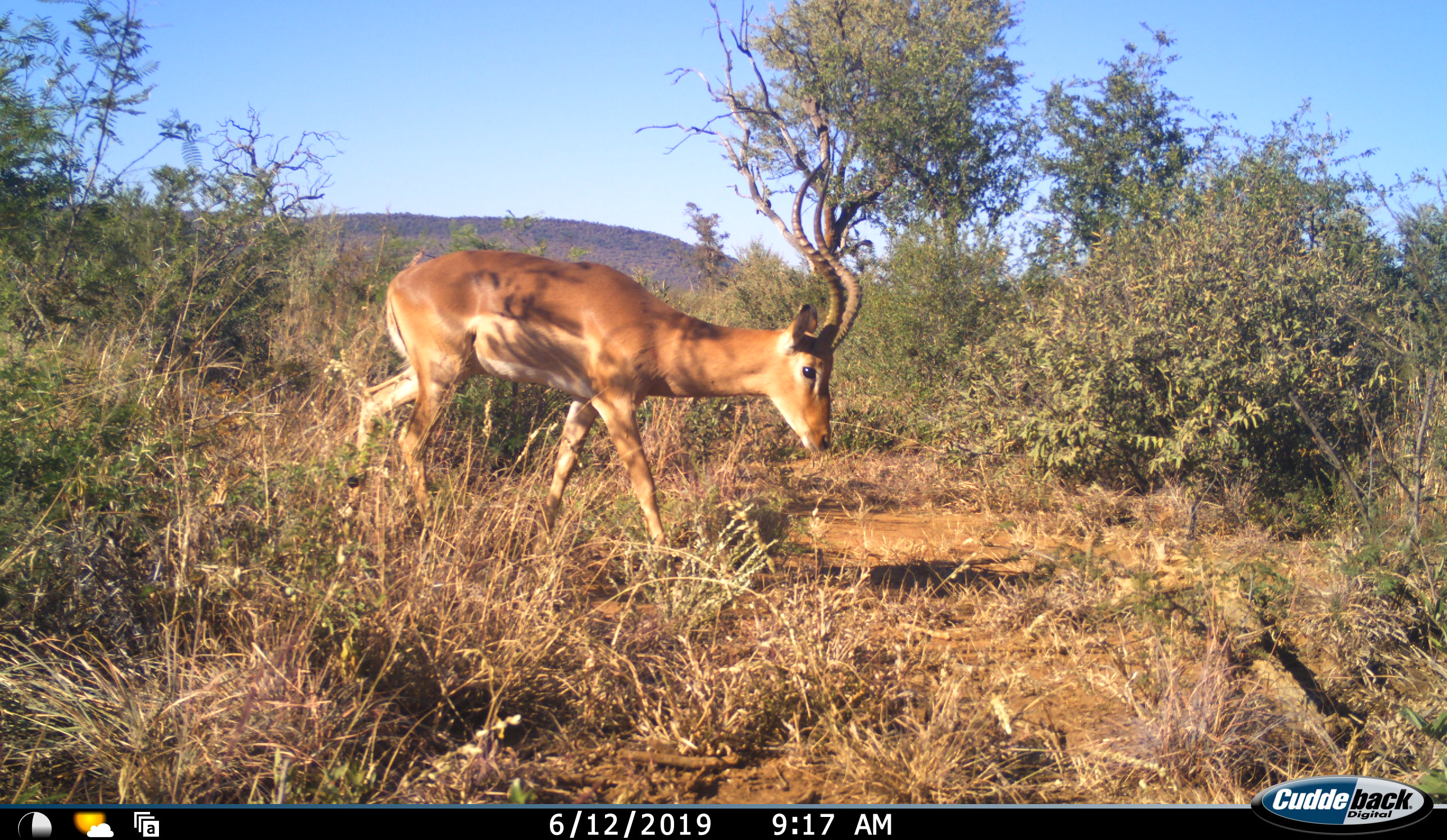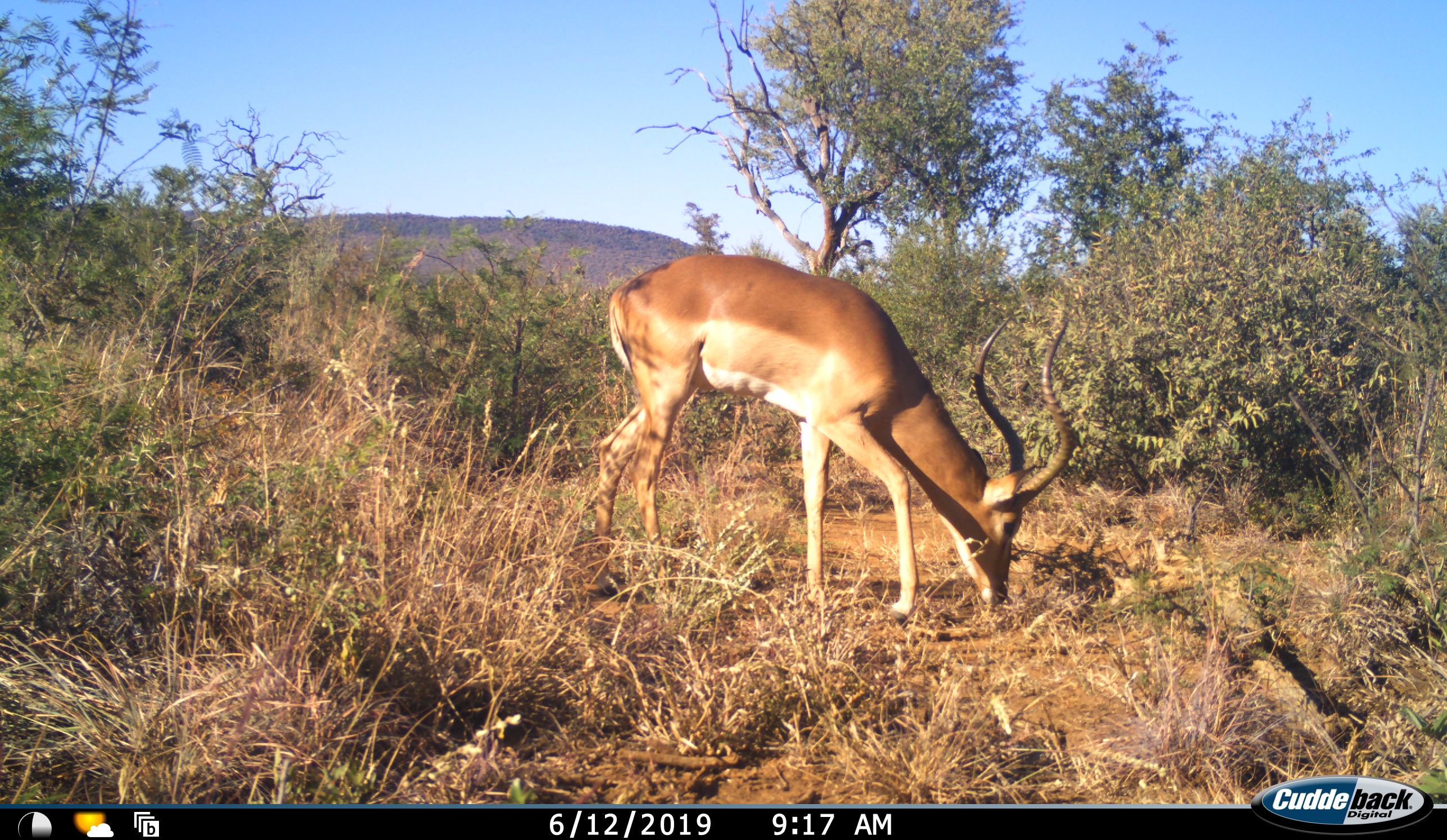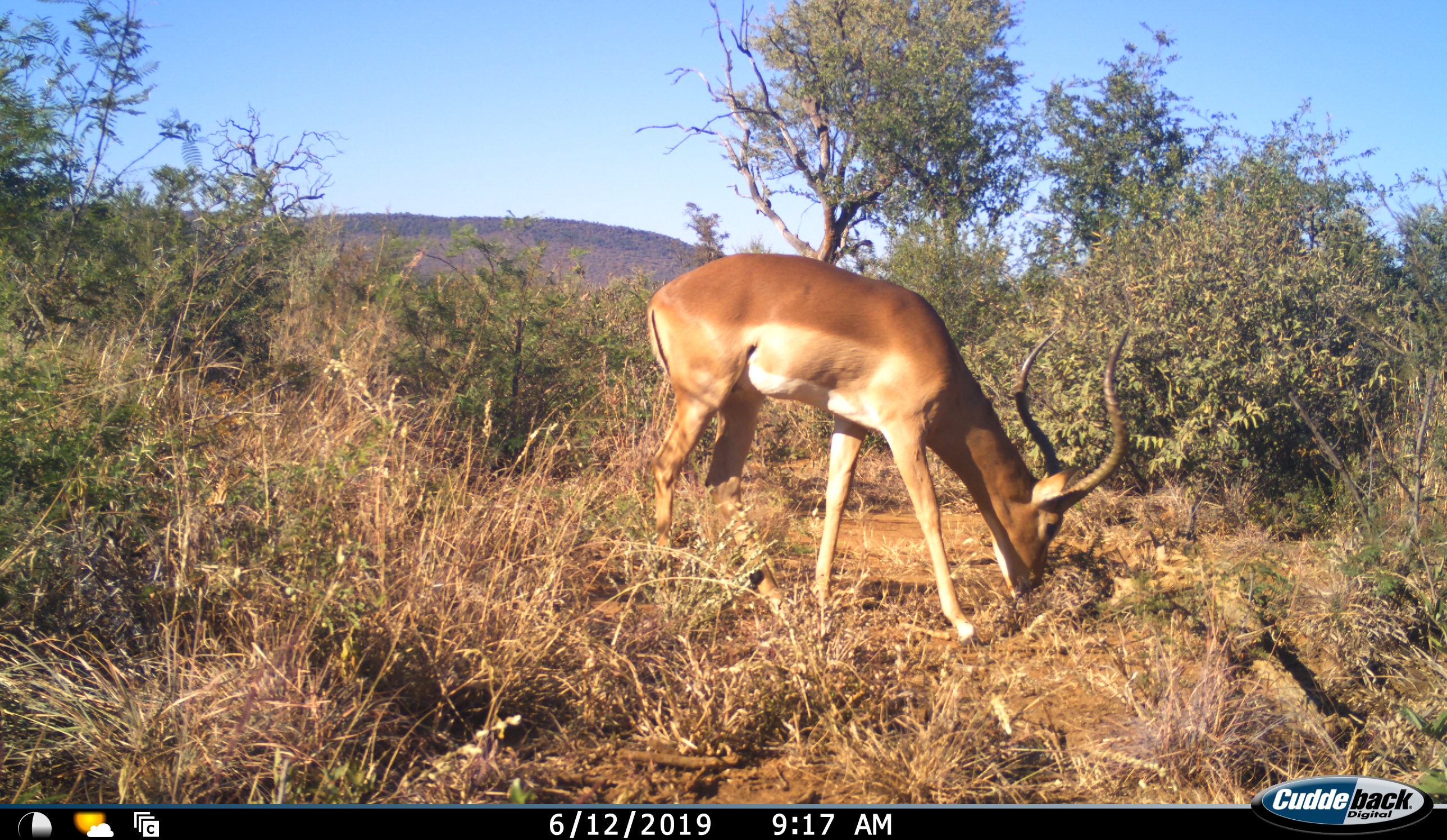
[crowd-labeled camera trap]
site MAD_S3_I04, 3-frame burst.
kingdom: Animalia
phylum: Chordata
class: Mammalia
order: Artiodactyla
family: Bovidae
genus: Aepyceros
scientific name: Aepyceros melampus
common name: impala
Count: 1.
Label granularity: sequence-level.